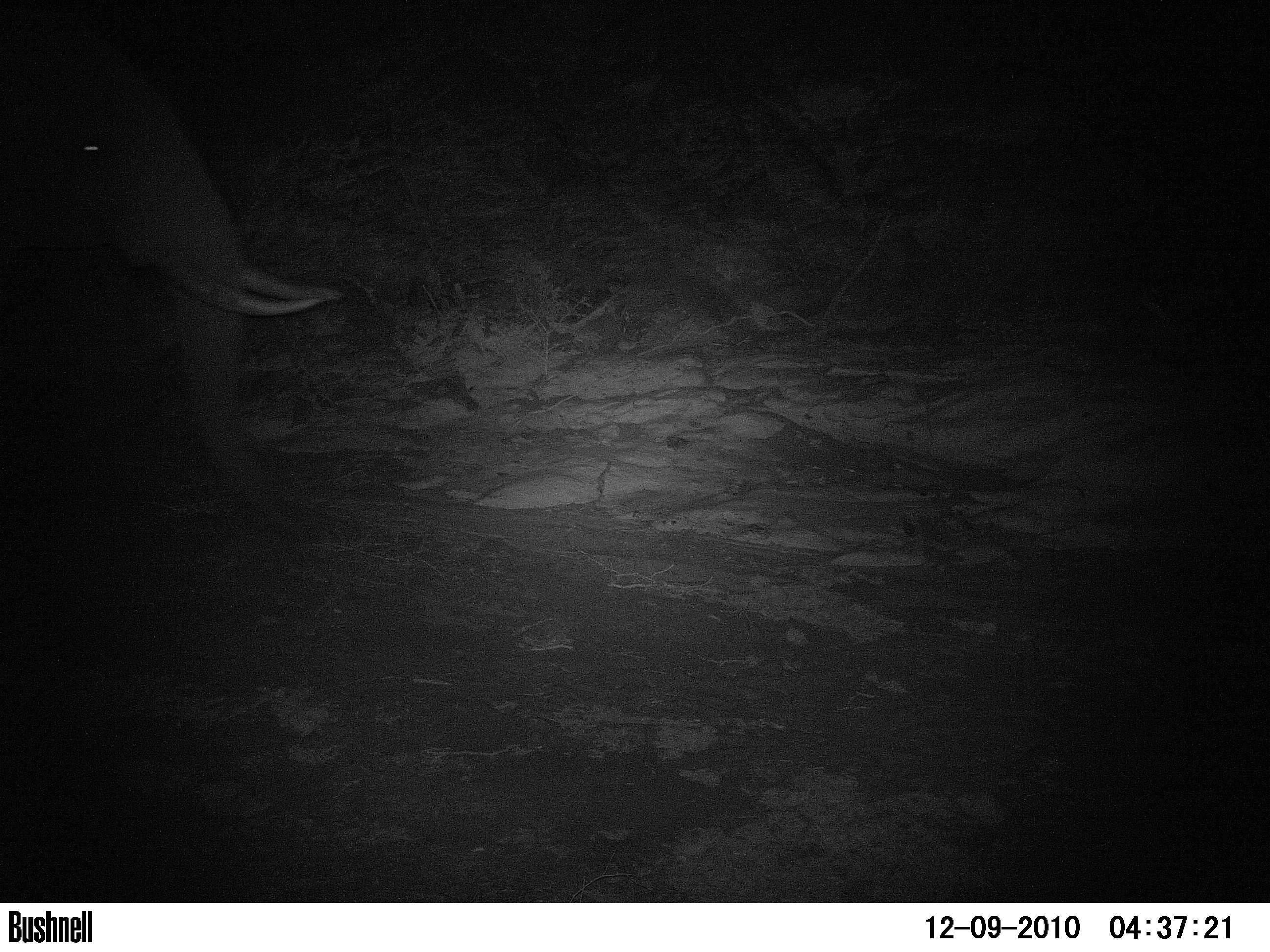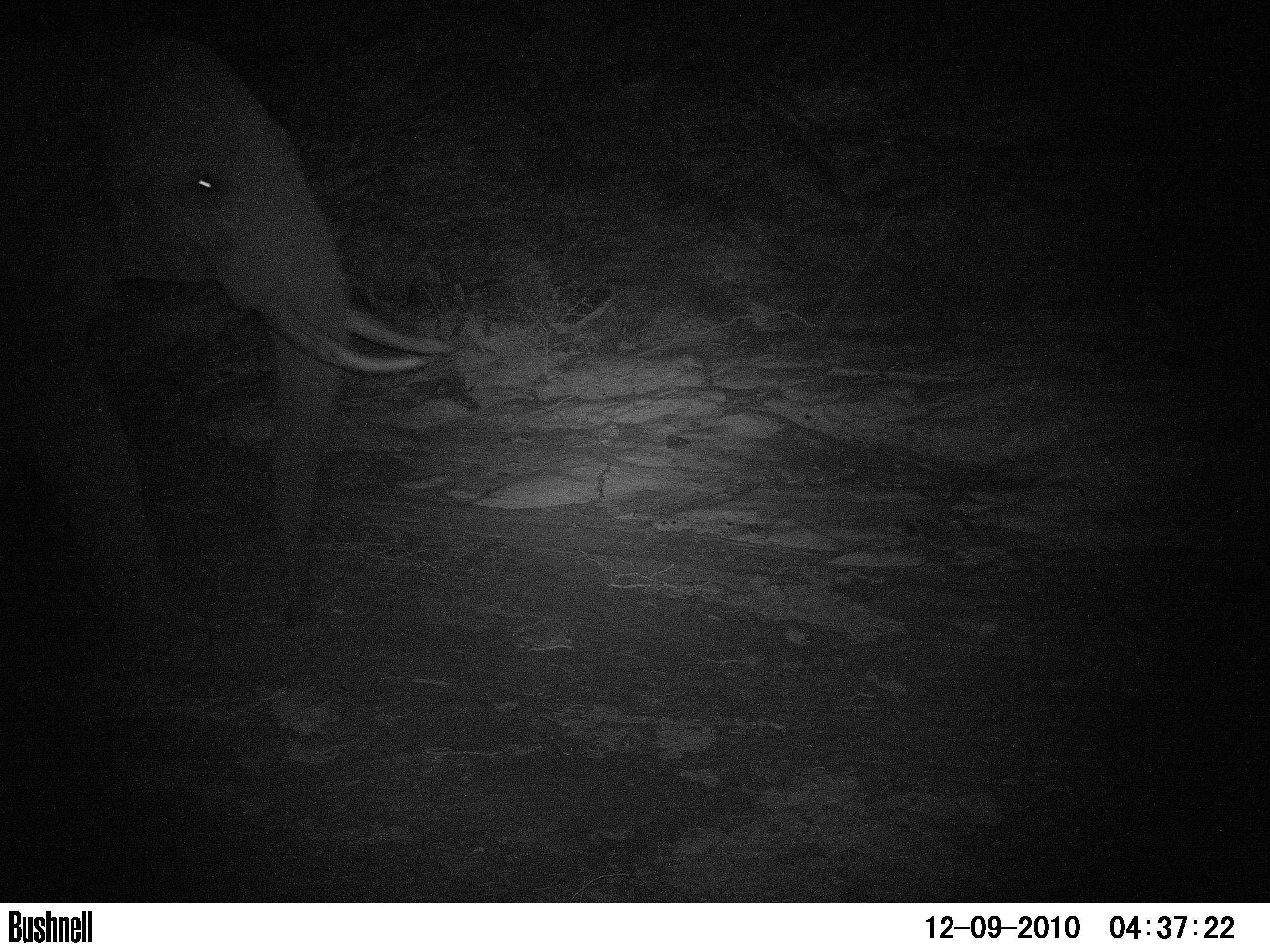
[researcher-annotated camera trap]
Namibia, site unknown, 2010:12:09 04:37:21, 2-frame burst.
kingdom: Animalia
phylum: Chordata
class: Mammalia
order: Proboscidea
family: Elephantidae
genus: Loxodonta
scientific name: Loxodonta africana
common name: african elephant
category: loxodanta africana